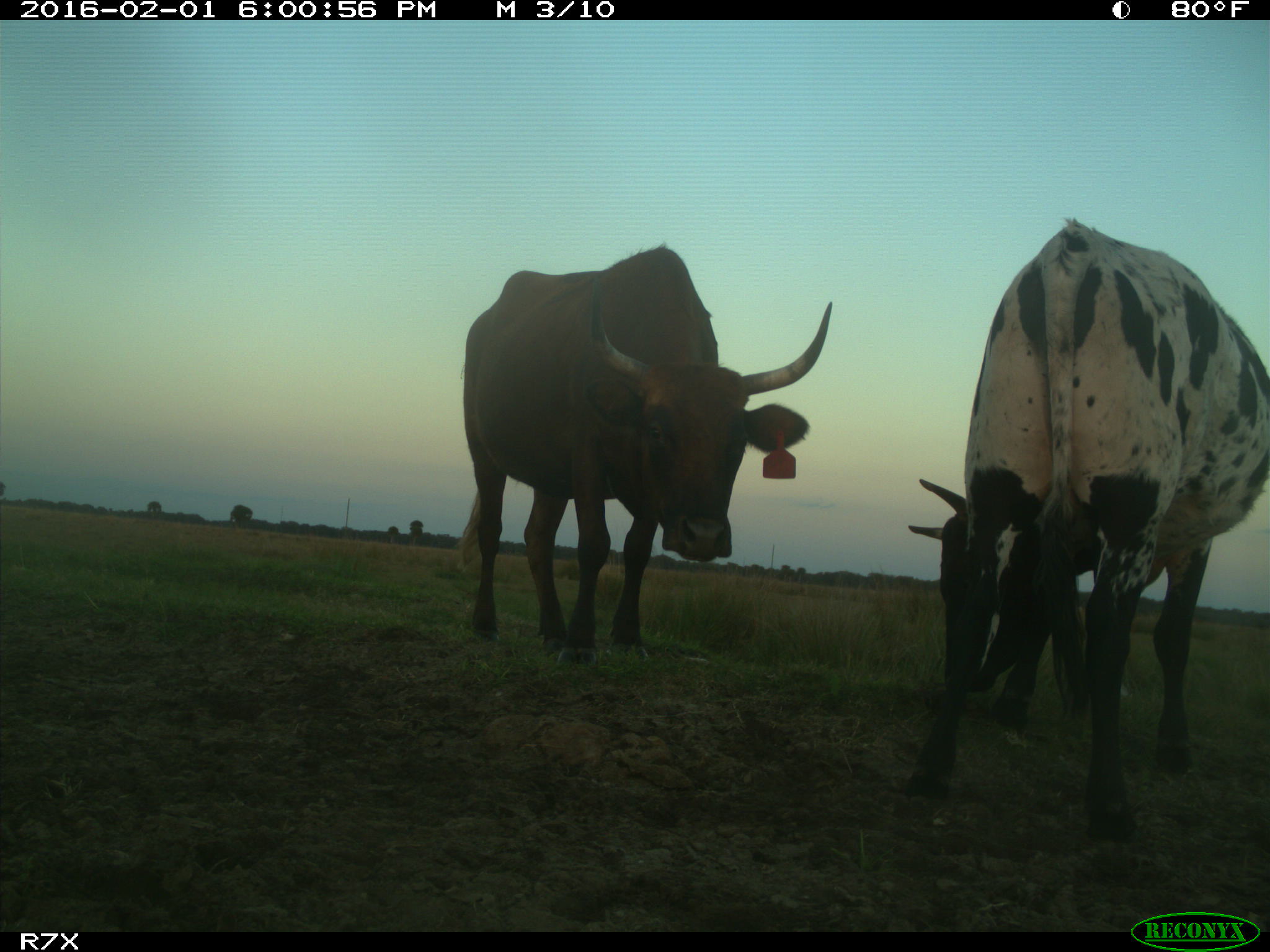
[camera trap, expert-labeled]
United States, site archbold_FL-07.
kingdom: Animalia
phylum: Chordata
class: Mammalia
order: Artiodactyla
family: Bovidae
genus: Bos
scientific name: Bos taurus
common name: domestic cow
Bos taurus (domestic cow).